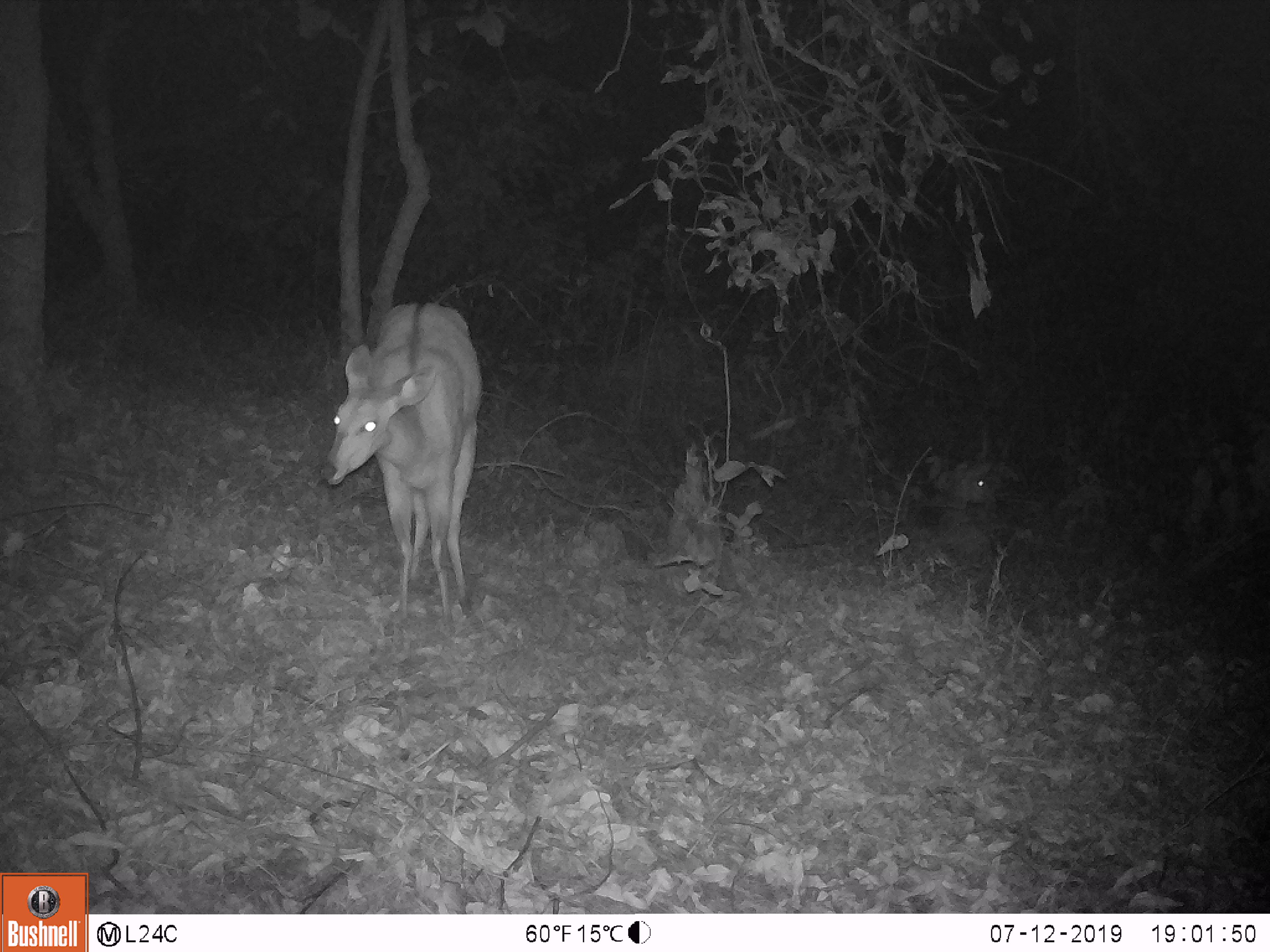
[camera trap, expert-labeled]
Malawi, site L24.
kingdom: Animalia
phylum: Chordata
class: Mammalia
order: Artiodactyla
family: Bovidae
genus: Tragelaphus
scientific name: Tragelaphus sylvaticus sylvaticus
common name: cape bushbuck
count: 1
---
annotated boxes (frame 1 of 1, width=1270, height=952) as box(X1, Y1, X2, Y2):
cape bushbuck: box(318, 290, 492, 637)